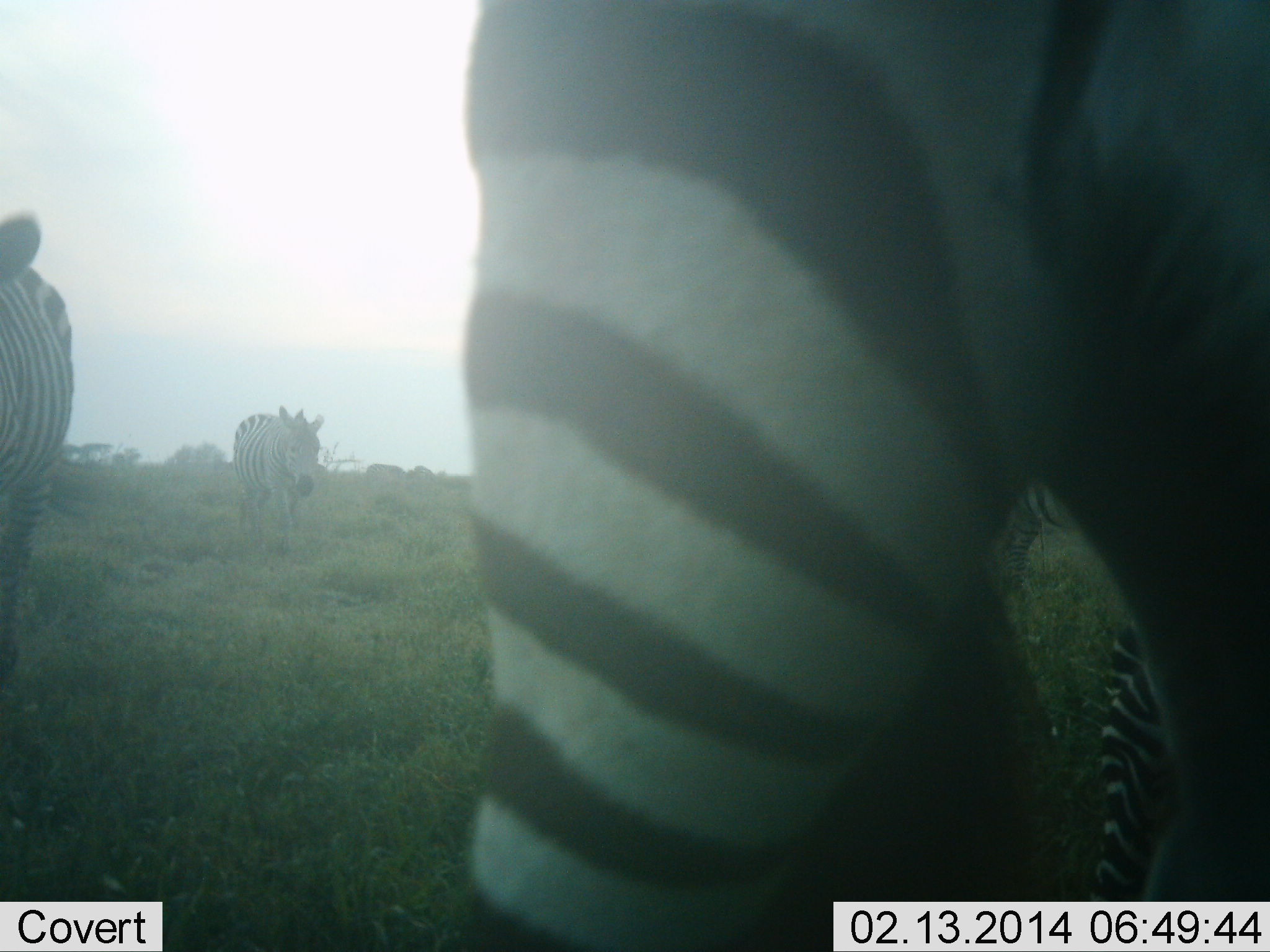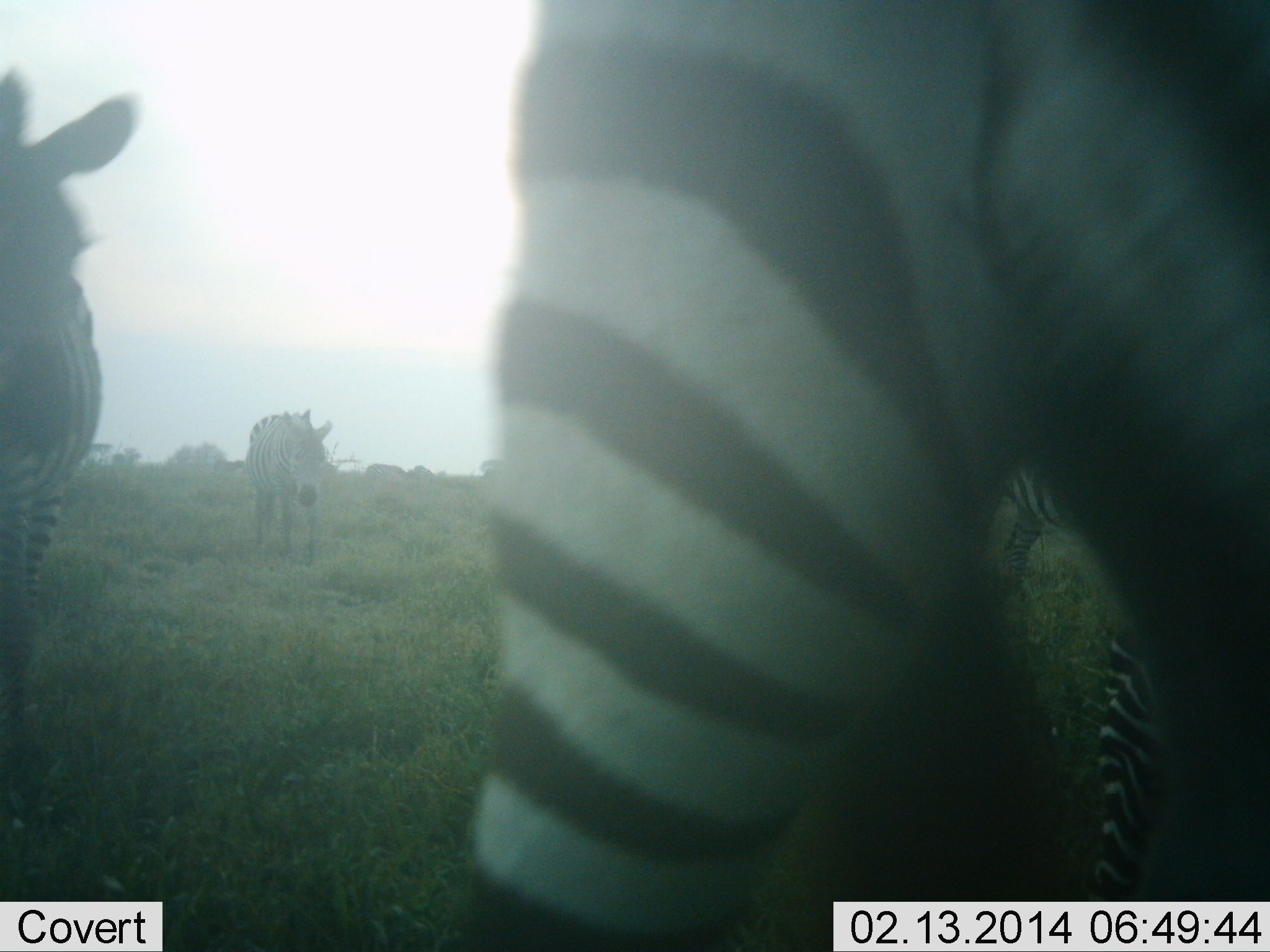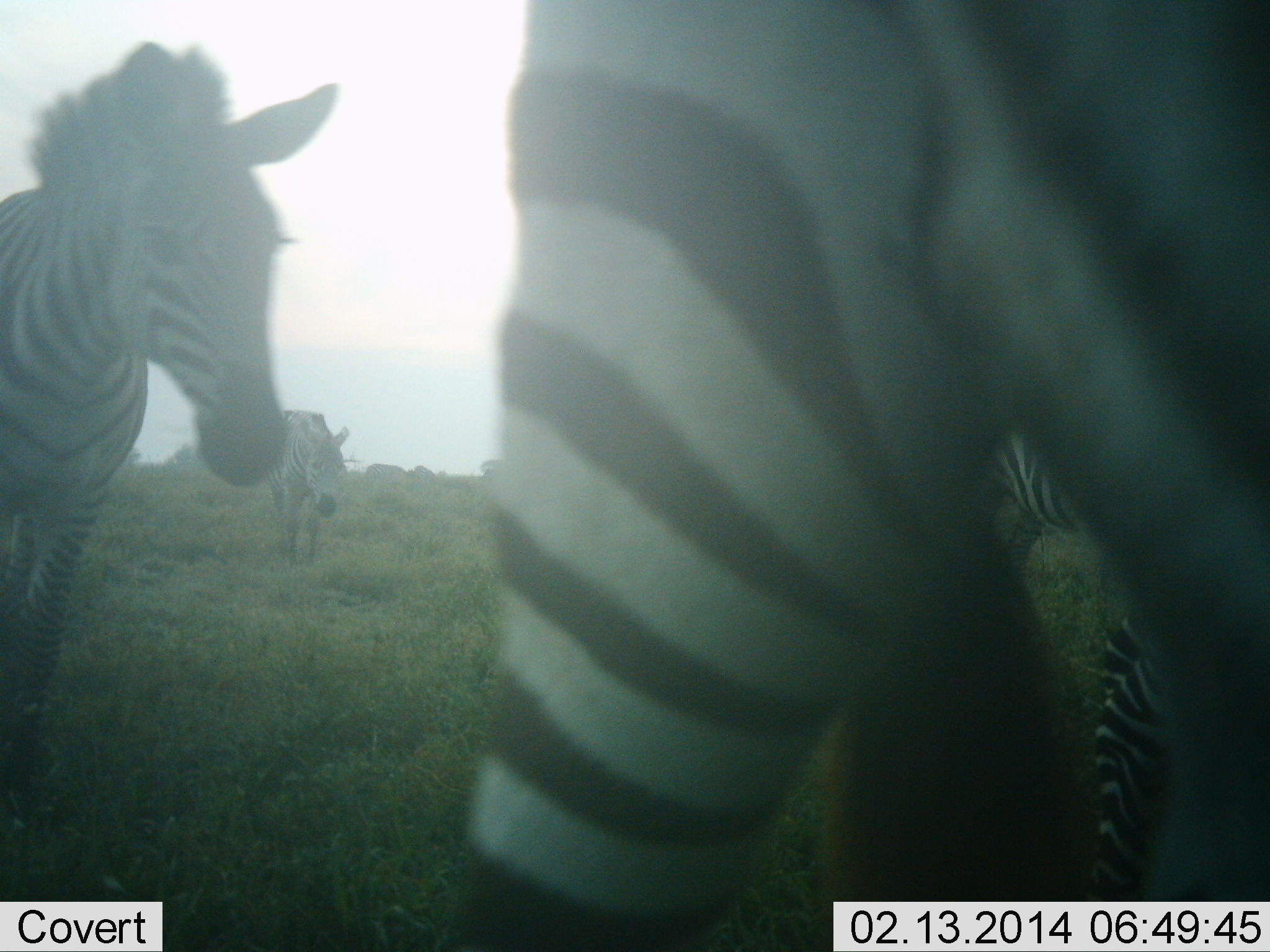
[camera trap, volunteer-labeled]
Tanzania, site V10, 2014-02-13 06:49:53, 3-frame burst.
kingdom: Animalia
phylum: Chordata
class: Mammalia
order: Perissodactyla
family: Equidae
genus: Equus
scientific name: Equus quagga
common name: plains zebra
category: zebra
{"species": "zebra (plains zebra) (Equus quagga)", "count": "5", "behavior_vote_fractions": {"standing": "80%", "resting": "10%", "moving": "60%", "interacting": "0%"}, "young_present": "10%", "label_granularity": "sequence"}